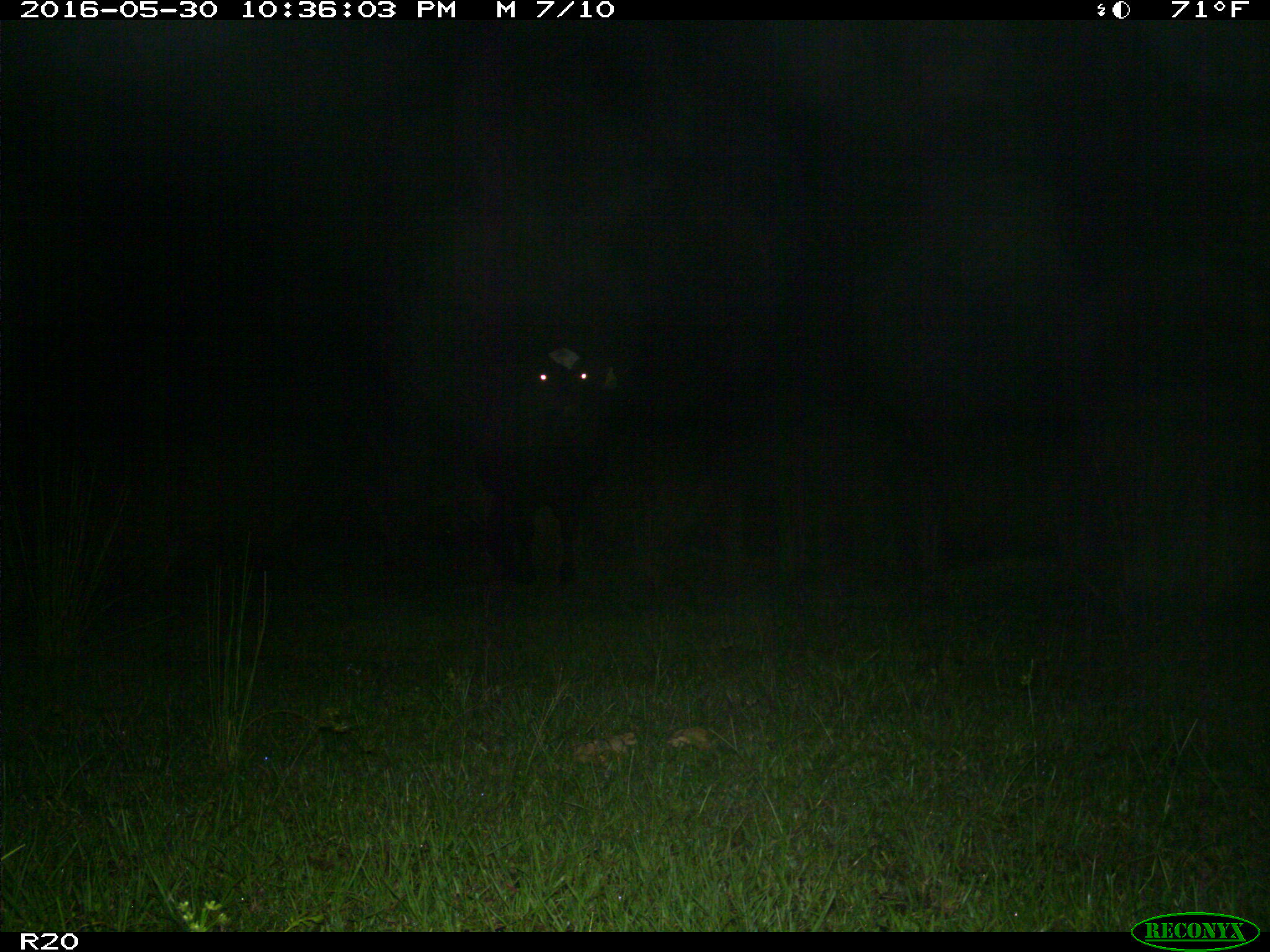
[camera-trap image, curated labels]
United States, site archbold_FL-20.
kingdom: Animalia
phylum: Chordata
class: Mammalia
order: Artiodactyla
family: Bovidae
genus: Bos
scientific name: Bos taurus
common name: domestic cow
Bos taurus (domestic cow).